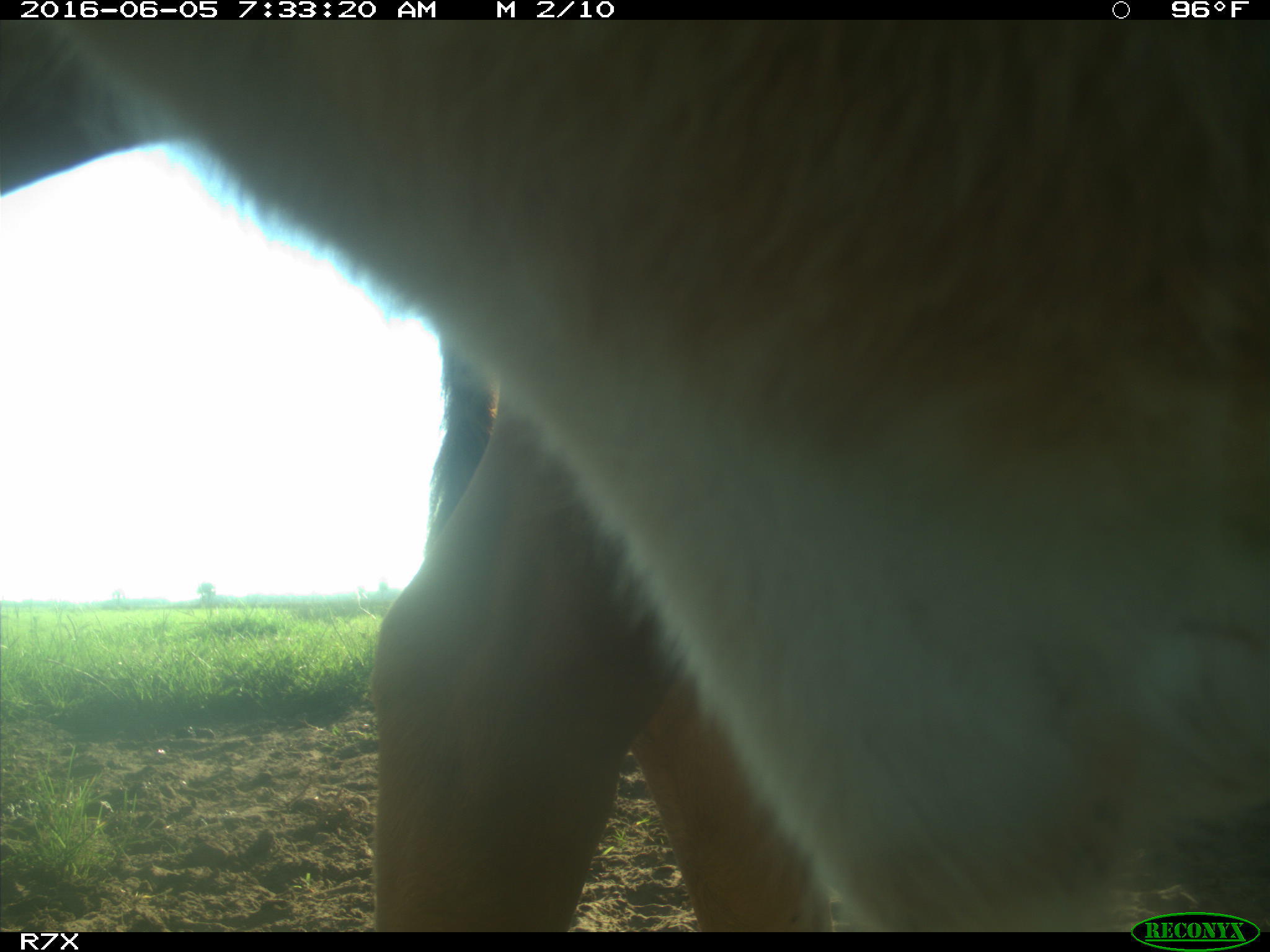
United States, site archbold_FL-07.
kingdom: Animalia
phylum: Chordata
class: Mammalia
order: Artiodactyla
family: Bovidae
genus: Bos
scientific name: Bos taurus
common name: domestic cow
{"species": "Bos taurus (domestic cow)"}